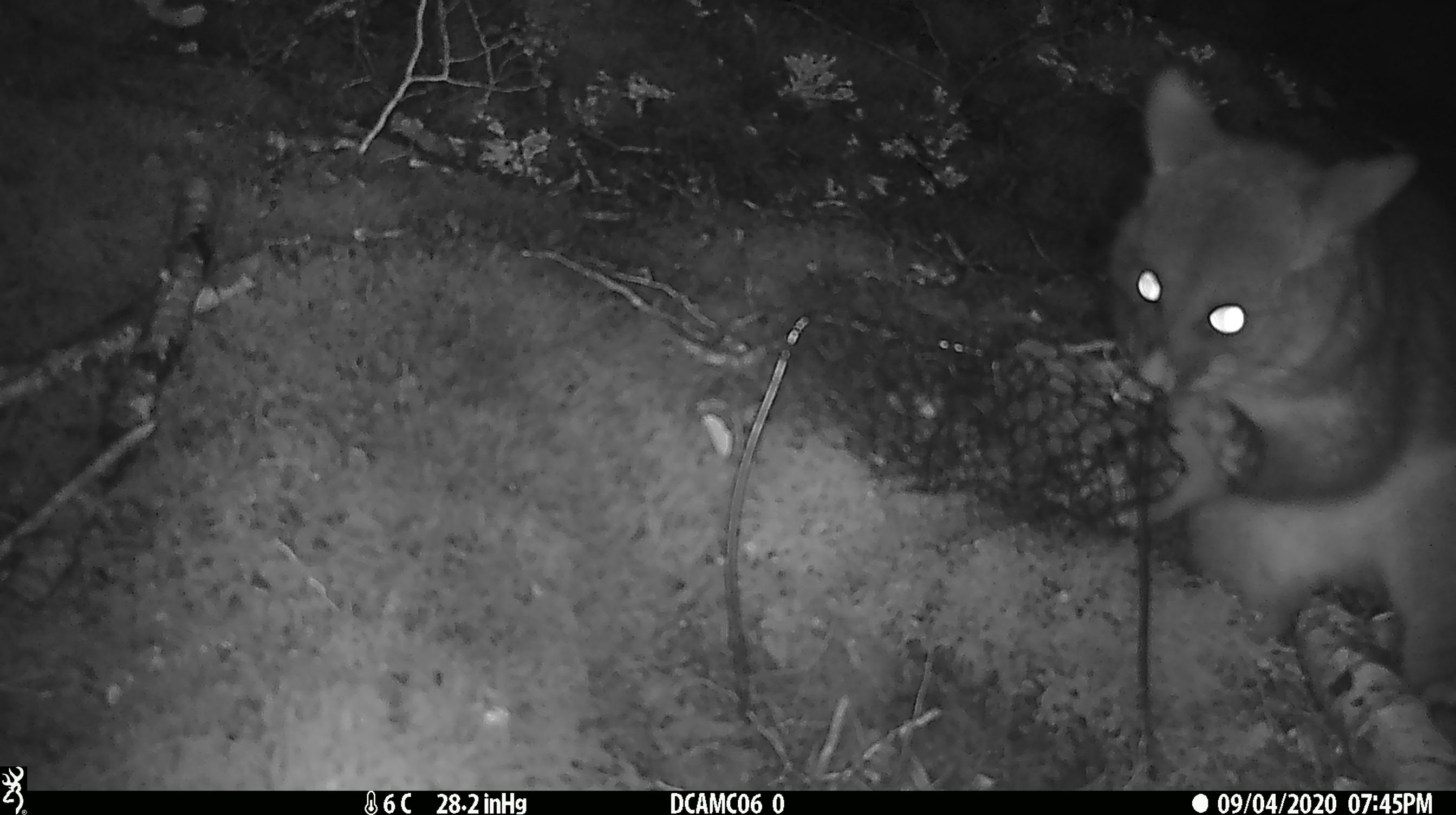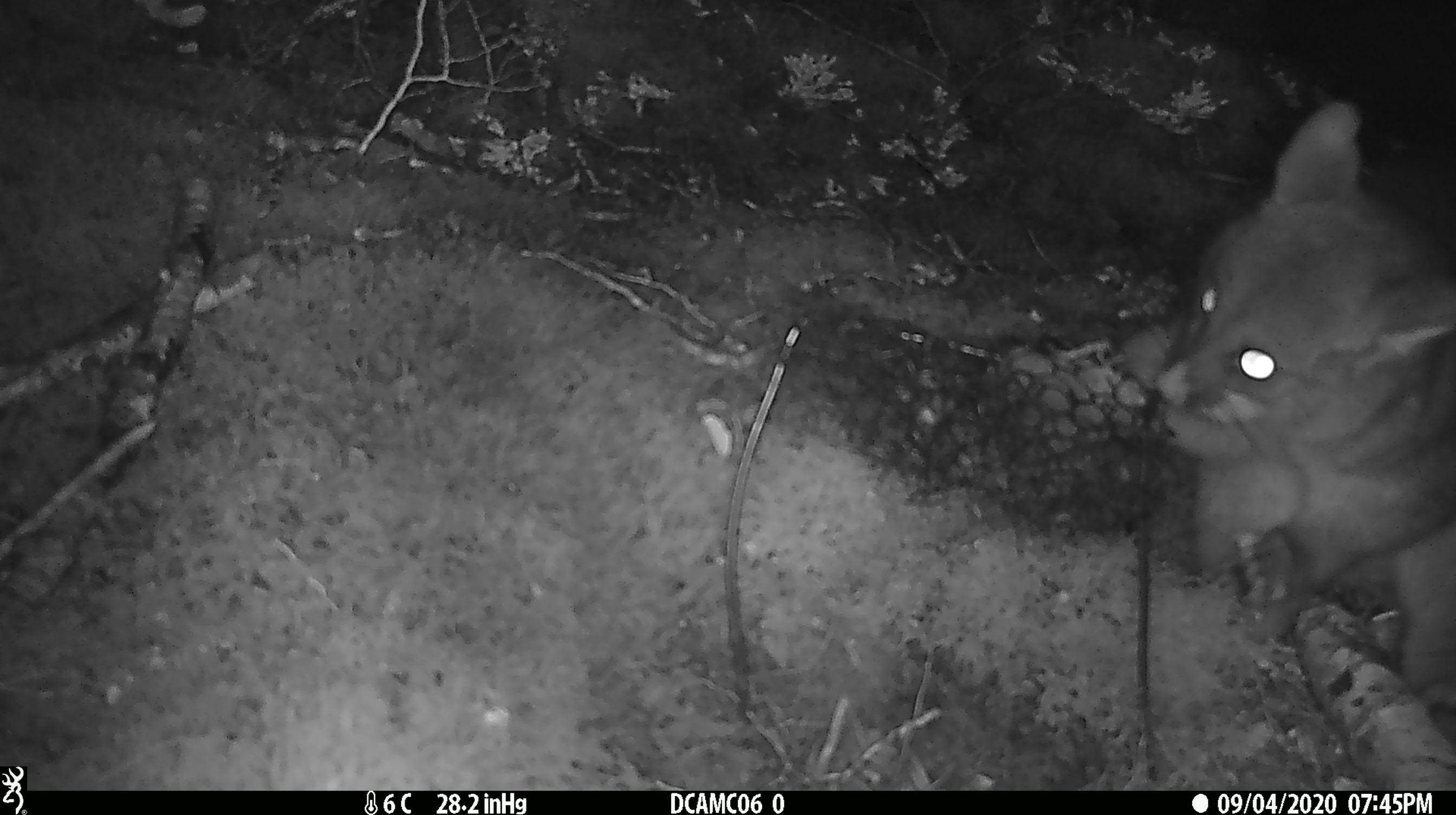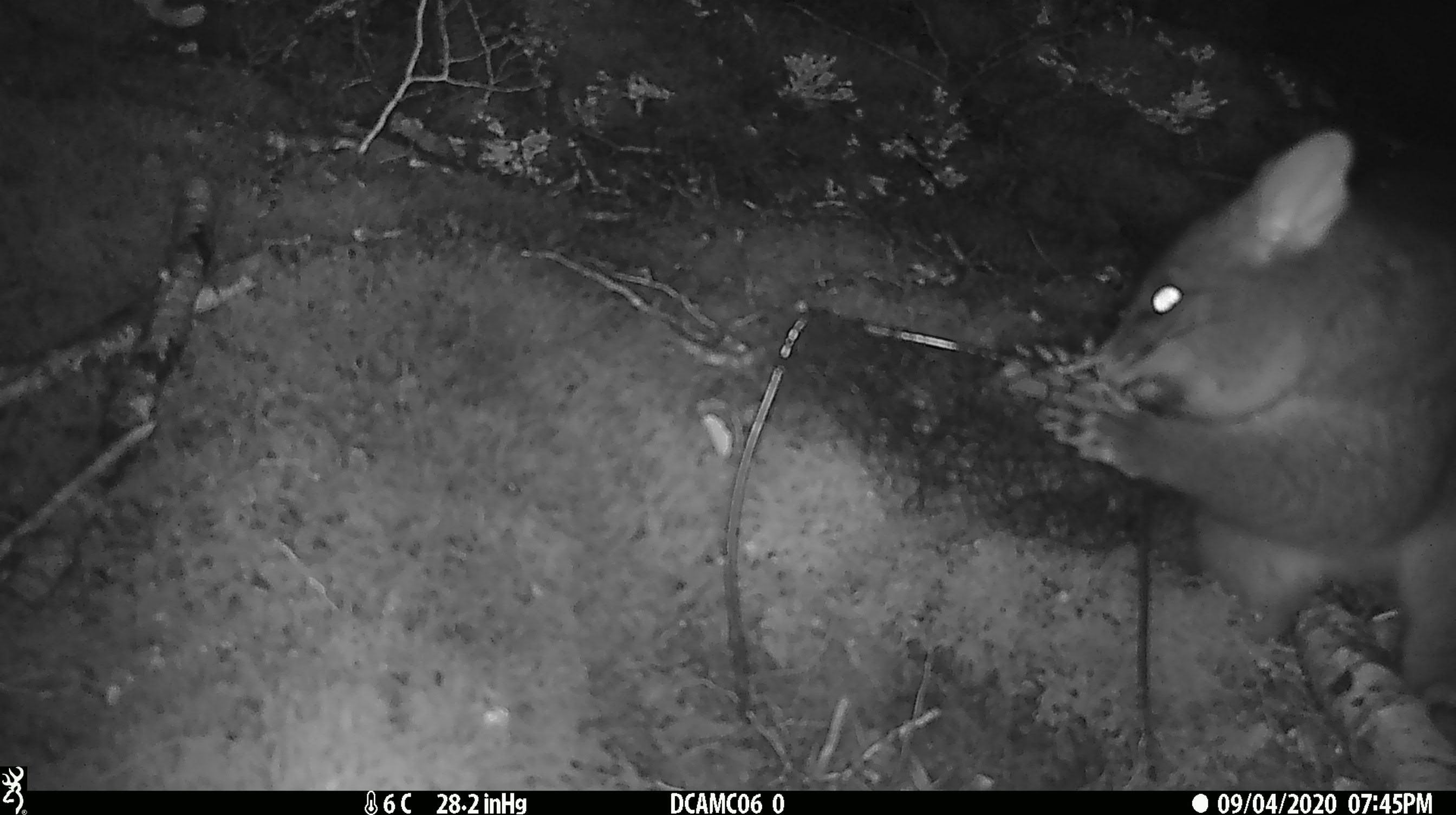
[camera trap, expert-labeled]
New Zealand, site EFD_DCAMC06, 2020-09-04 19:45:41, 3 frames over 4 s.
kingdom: Animalia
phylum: Chordata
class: Mammalia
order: Diprotodontia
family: Phalangeridae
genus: Trichosurus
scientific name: Trichosurus vulpecula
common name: common brushtail possum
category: possum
Possum (common brushtail possum) (Trichosurus vulpecula).